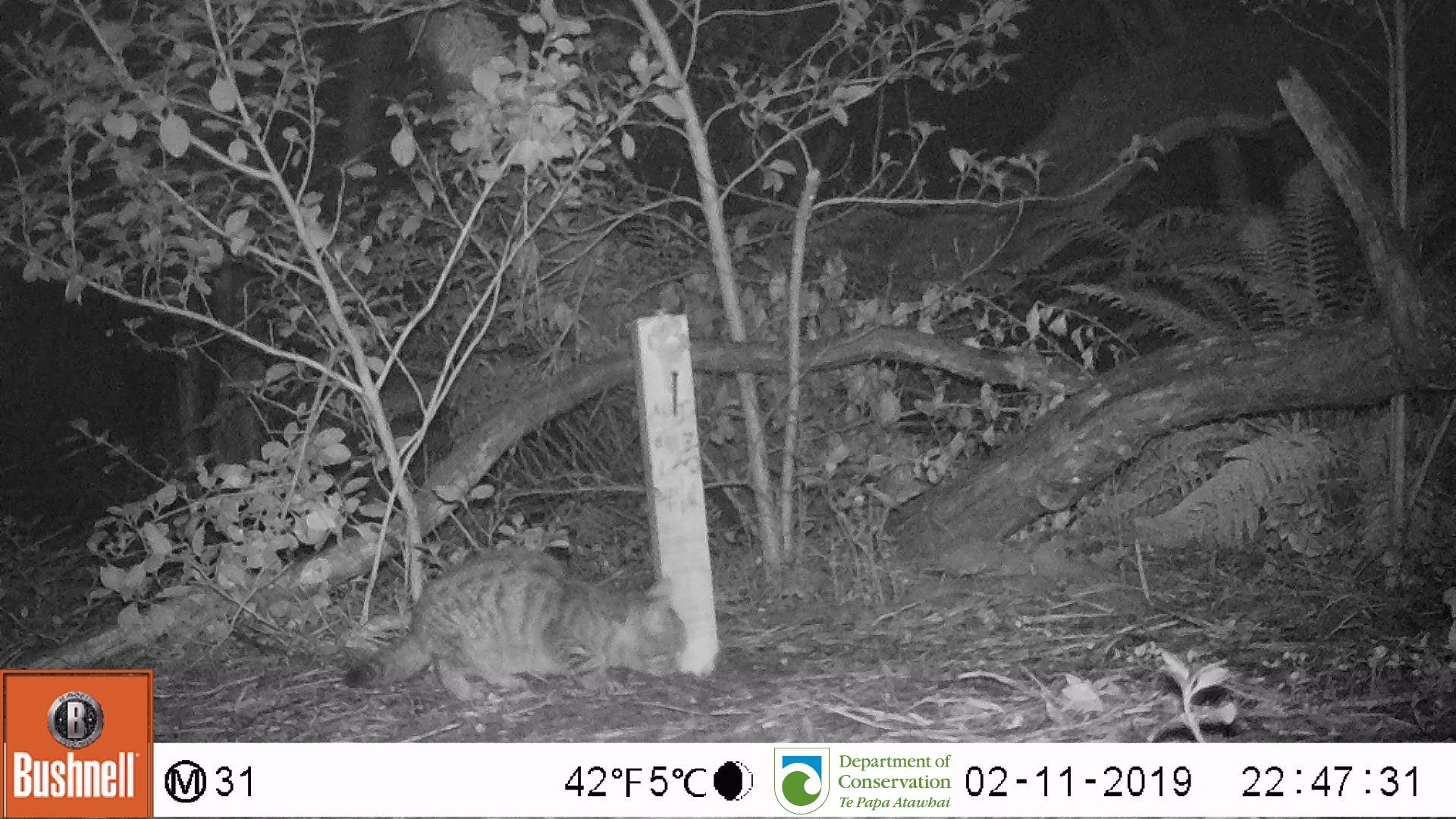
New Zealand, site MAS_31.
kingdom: Animalia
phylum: Chordata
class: Mammalia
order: Carnivora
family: Felidae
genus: Felis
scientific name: Felis catus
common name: domestic cat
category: cat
Cat (domestic cat) (Felis catus).